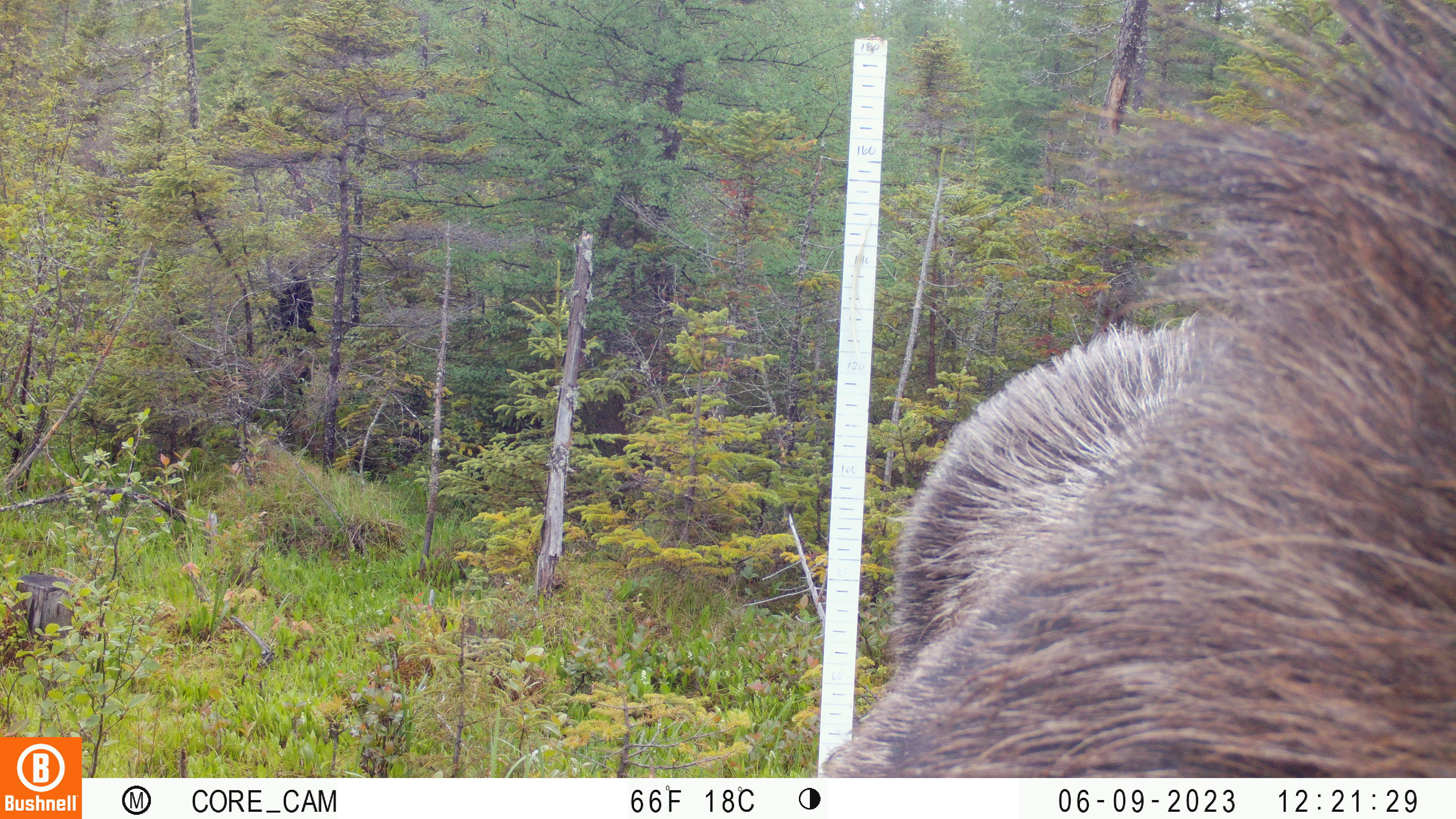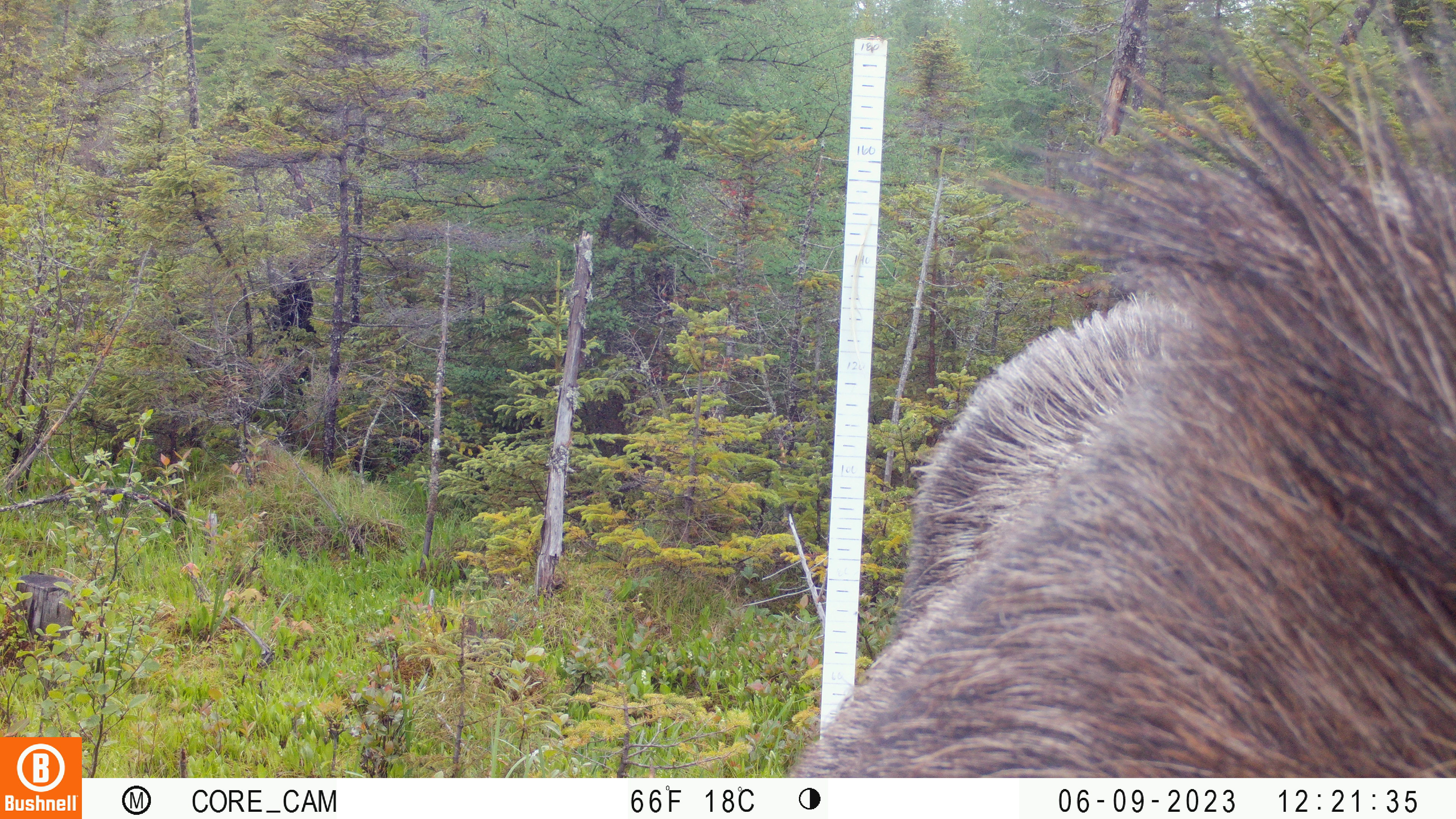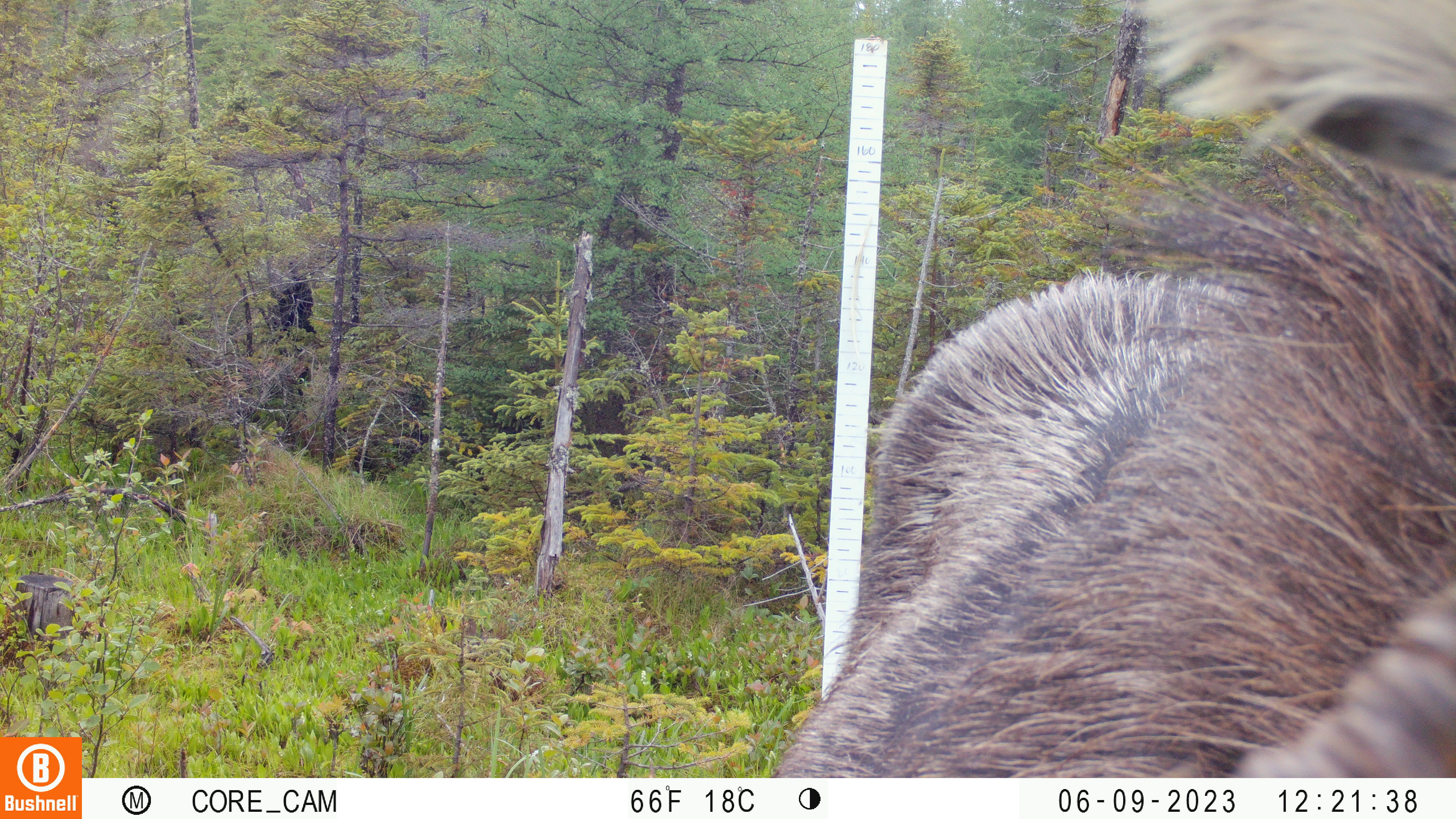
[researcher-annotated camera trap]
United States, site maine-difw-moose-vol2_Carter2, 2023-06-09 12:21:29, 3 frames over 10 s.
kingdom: Animalia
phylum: Chordata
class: Mammalia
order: Artiodactyla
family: Cervidae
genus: Alces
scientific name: Alces alces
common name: moose